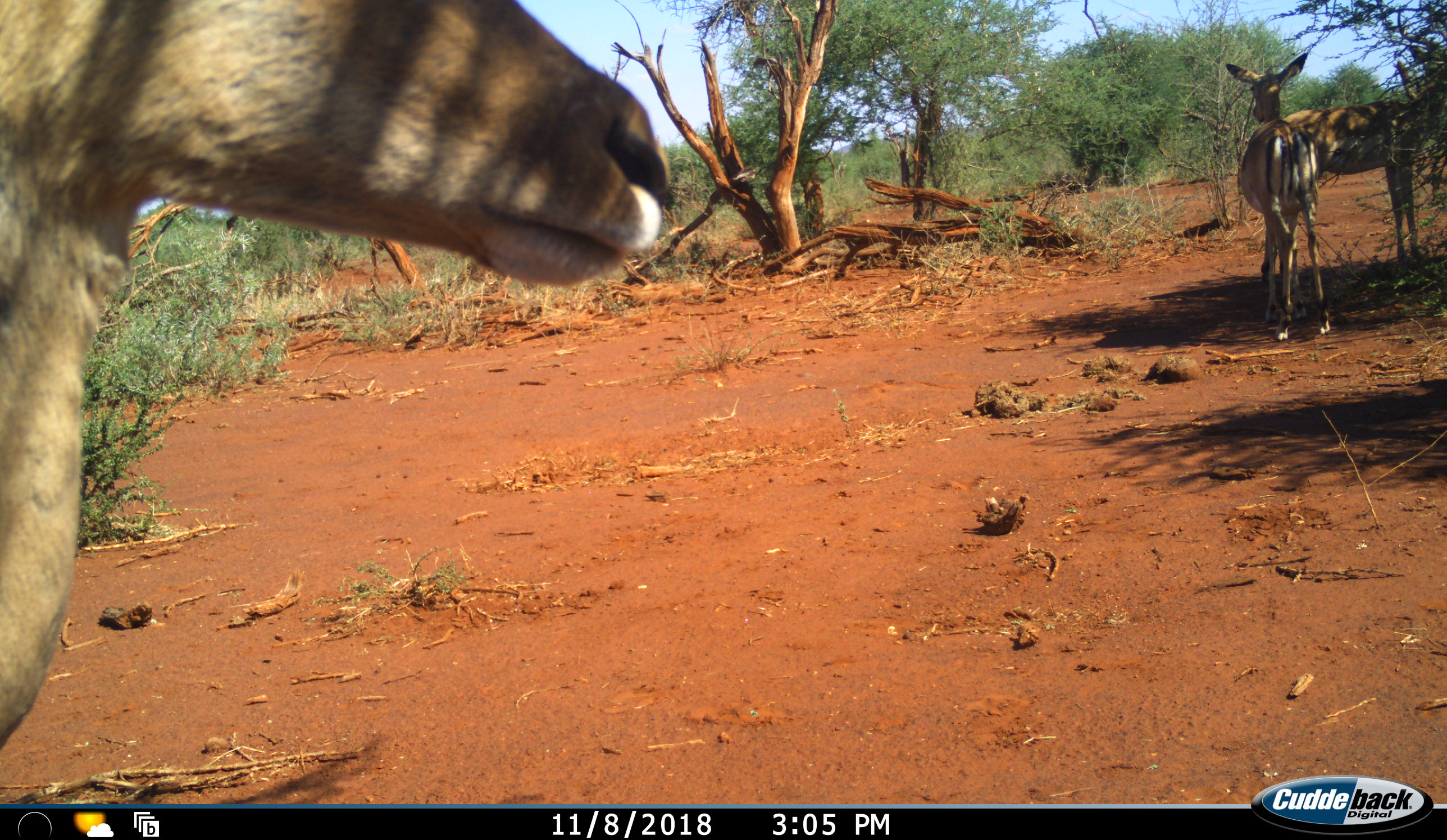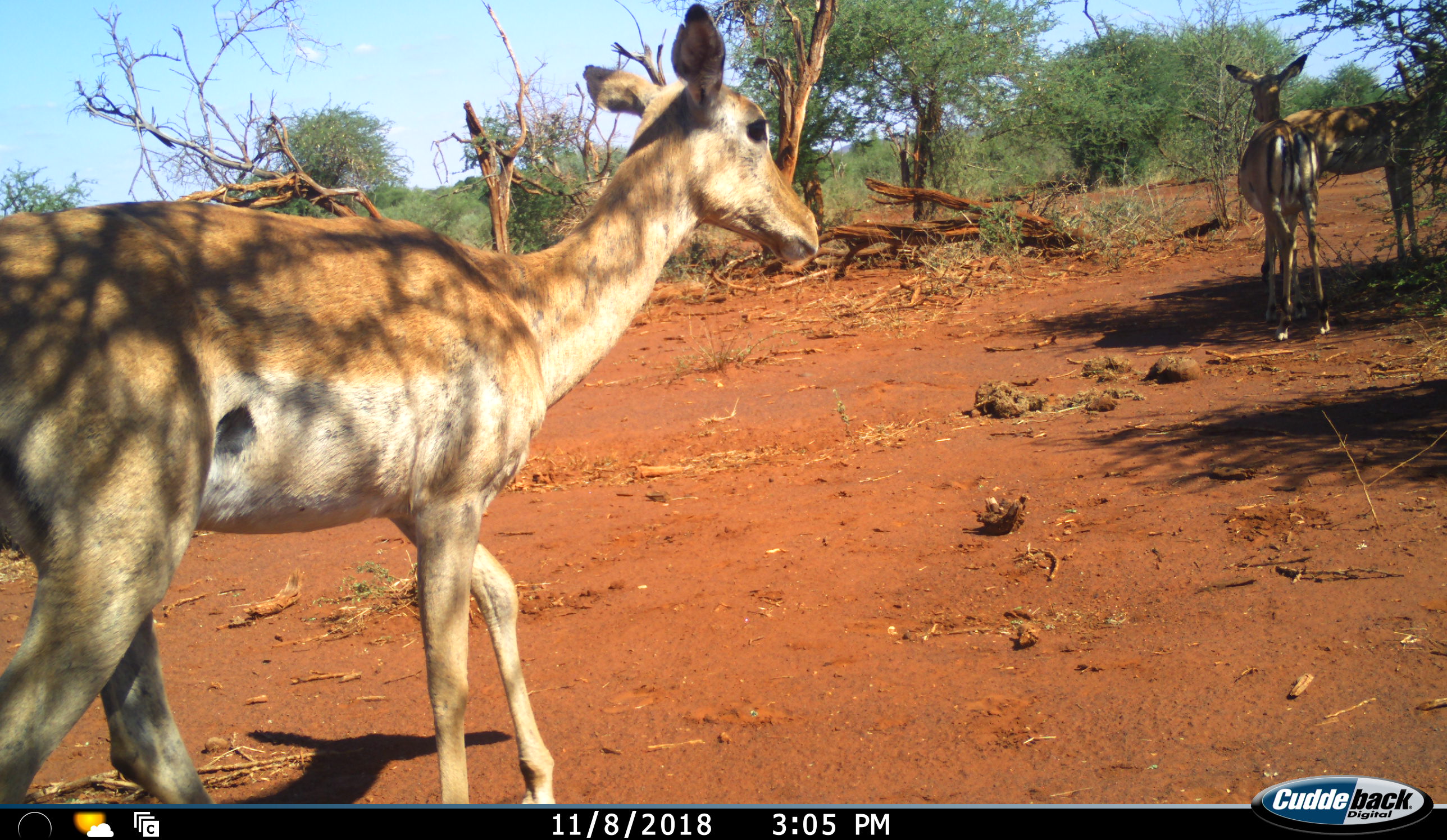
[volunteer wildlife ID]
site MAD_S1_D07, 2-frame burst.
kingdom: Animalia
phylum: Chordata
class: Mammalia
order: Artiodactyla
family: Bovidae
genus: Aepyceros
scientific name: Aepyceros melampus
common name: impala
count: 3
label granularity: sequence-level